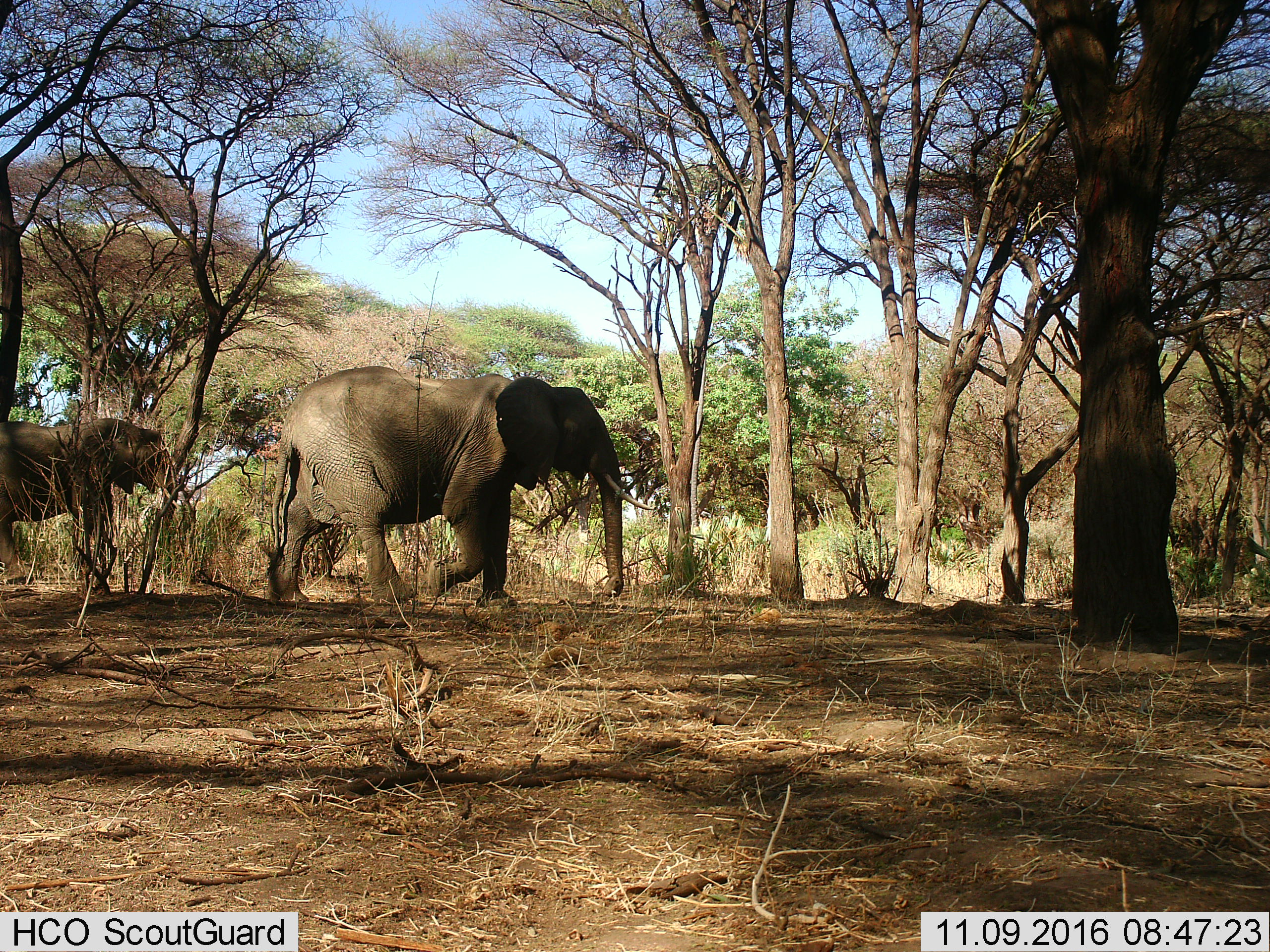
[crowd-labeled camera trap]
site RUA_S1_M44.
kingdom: Animalia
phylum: Chordata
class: Mammalia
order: Proboscidea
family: Elephantidae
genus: Loxodonta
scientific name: Loxodonta africana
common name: african bush elephant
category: elephant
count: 2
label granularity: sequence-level